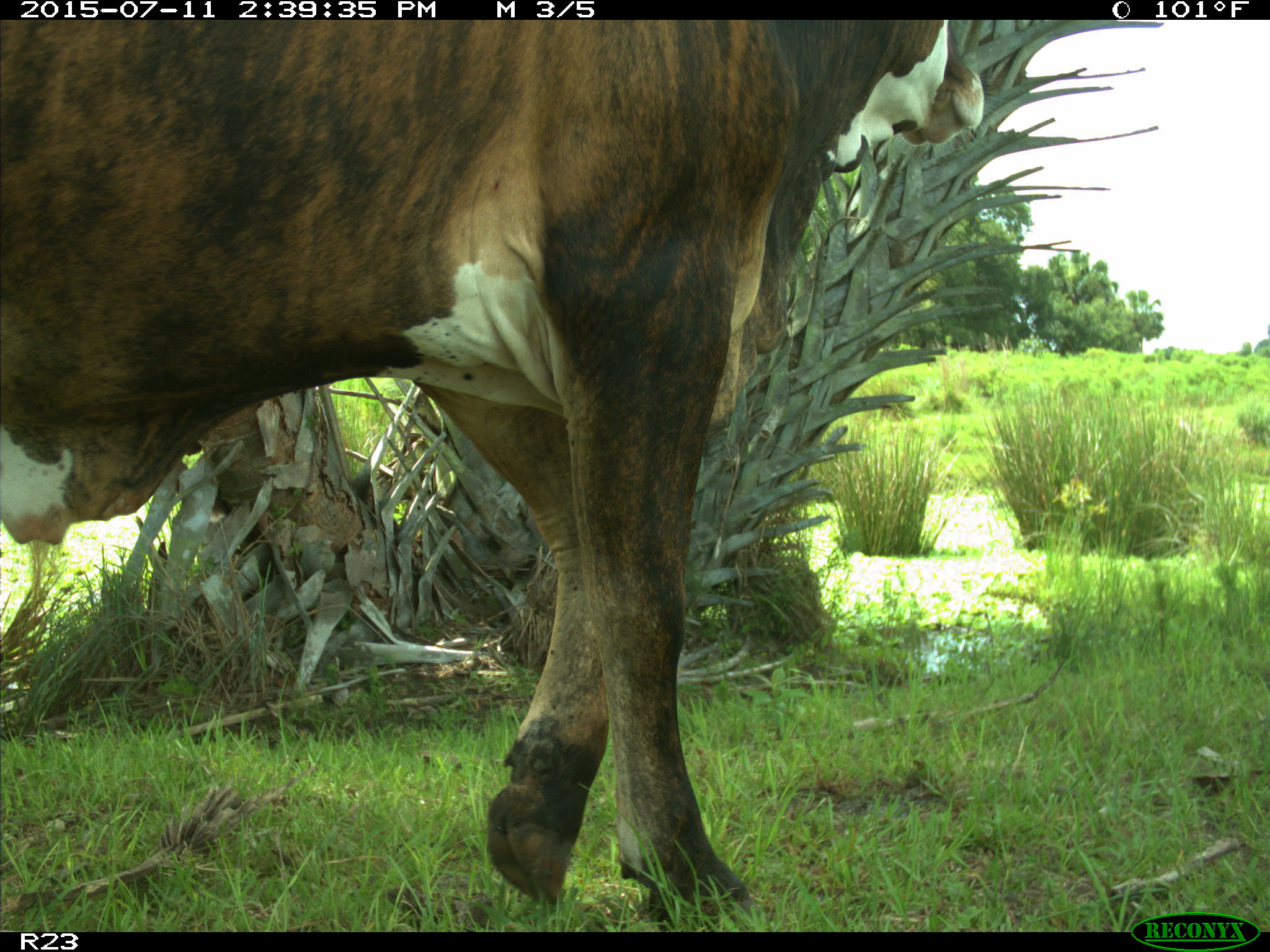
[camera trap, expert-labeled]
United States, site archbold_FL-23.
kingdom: Animalia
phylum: Chordata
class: Mammalia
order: Artiodactyla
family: Bovidae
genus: Bos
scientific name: Bos taurus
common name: domestic cow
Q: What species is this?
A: Bos taurus (domestic cow).